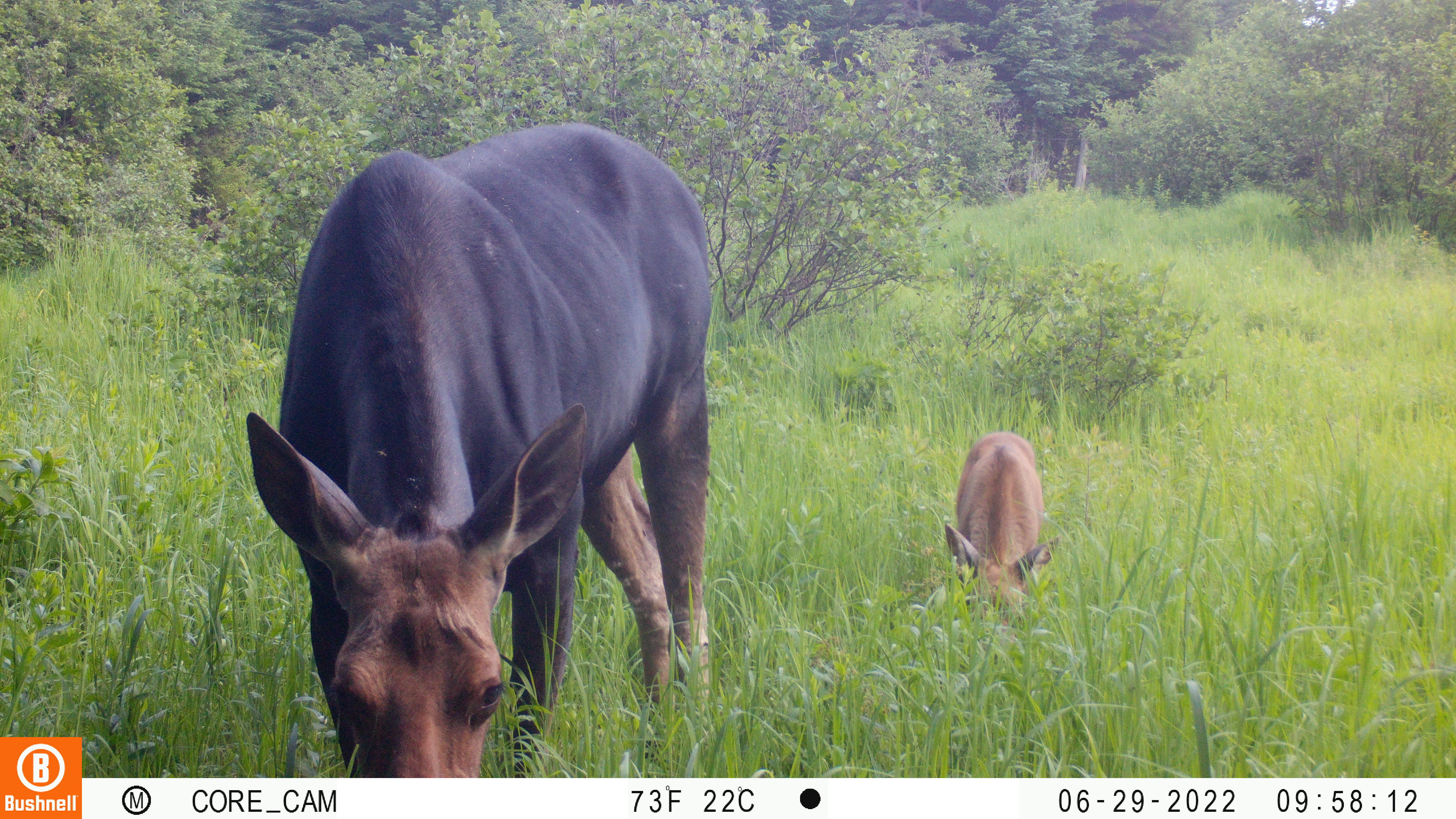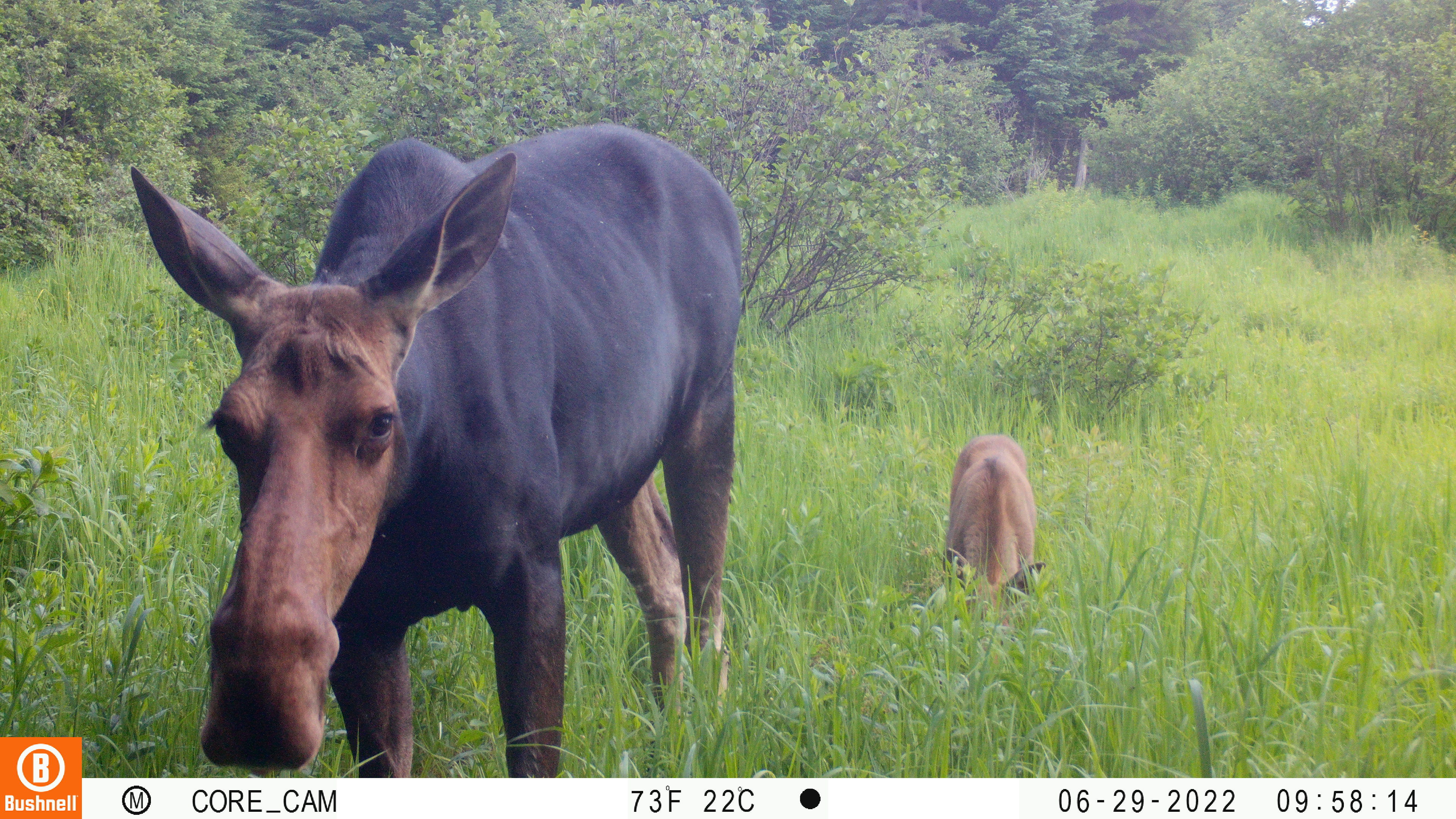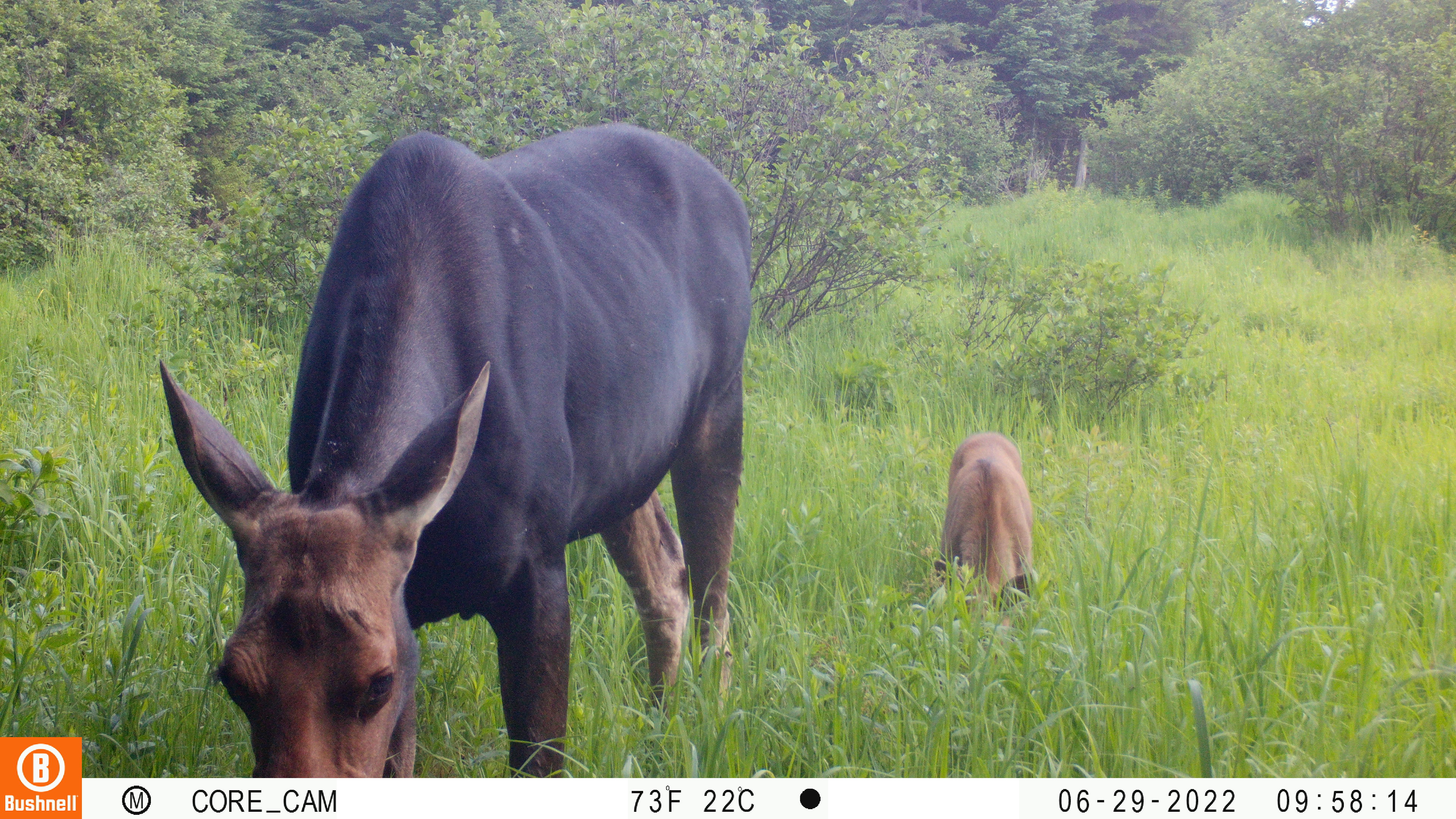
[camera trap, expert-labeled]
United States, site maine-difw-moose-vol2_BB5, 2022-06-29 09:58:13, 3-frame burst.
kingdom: Animalia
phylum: Chordata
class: Mammalia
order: Artiodactyla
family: Cervidae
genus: Alces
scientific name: Alces alces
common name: moose